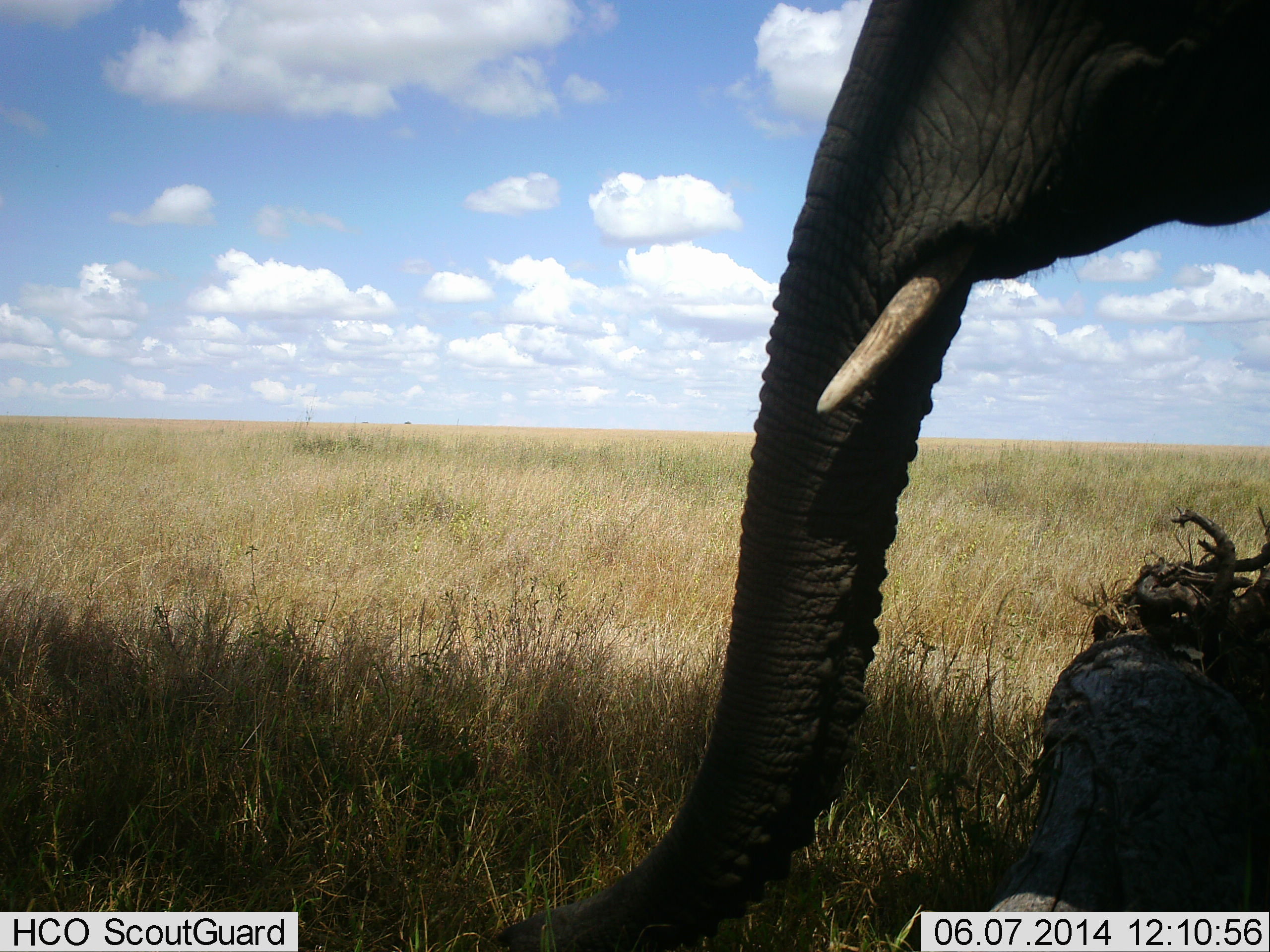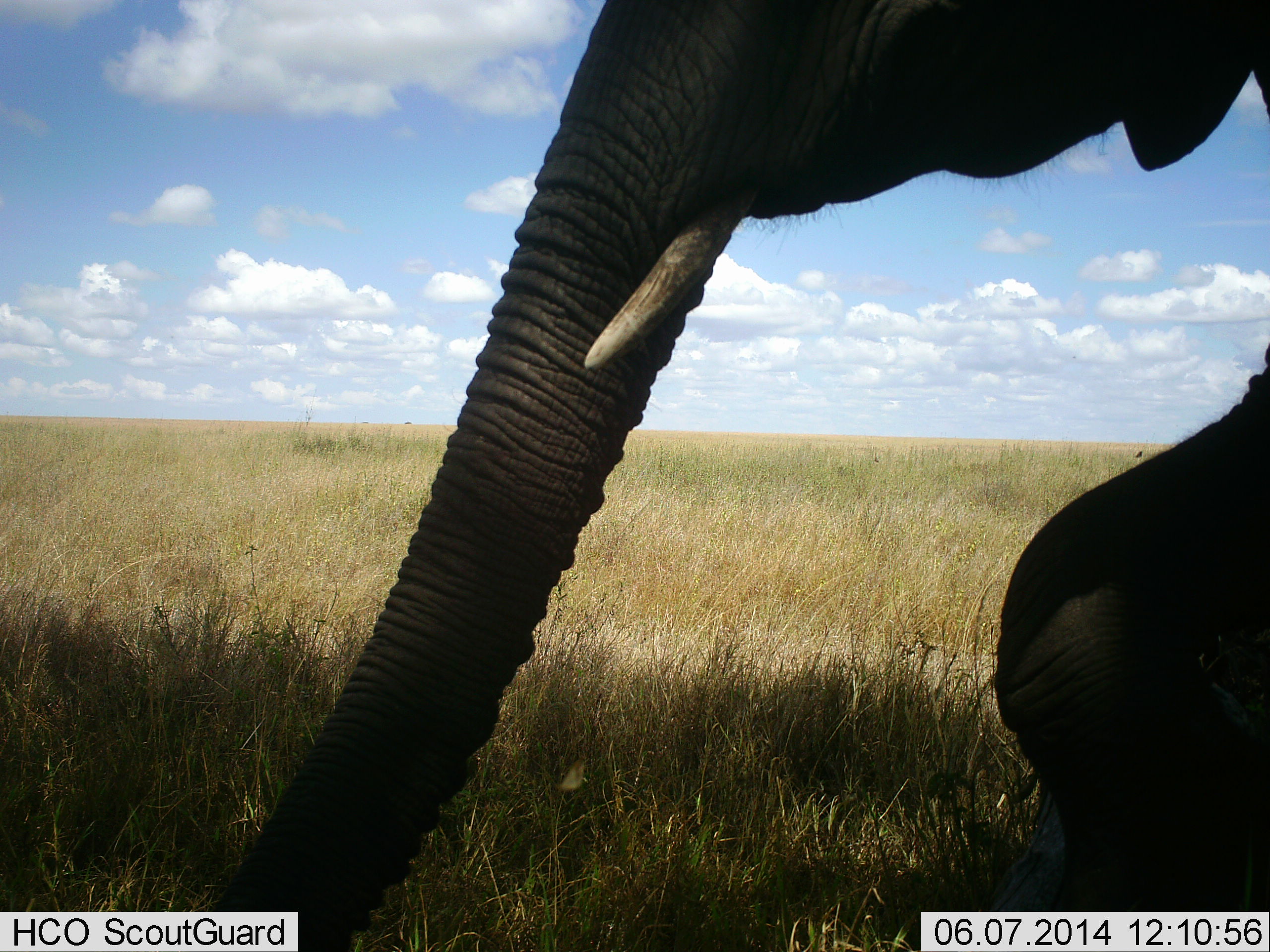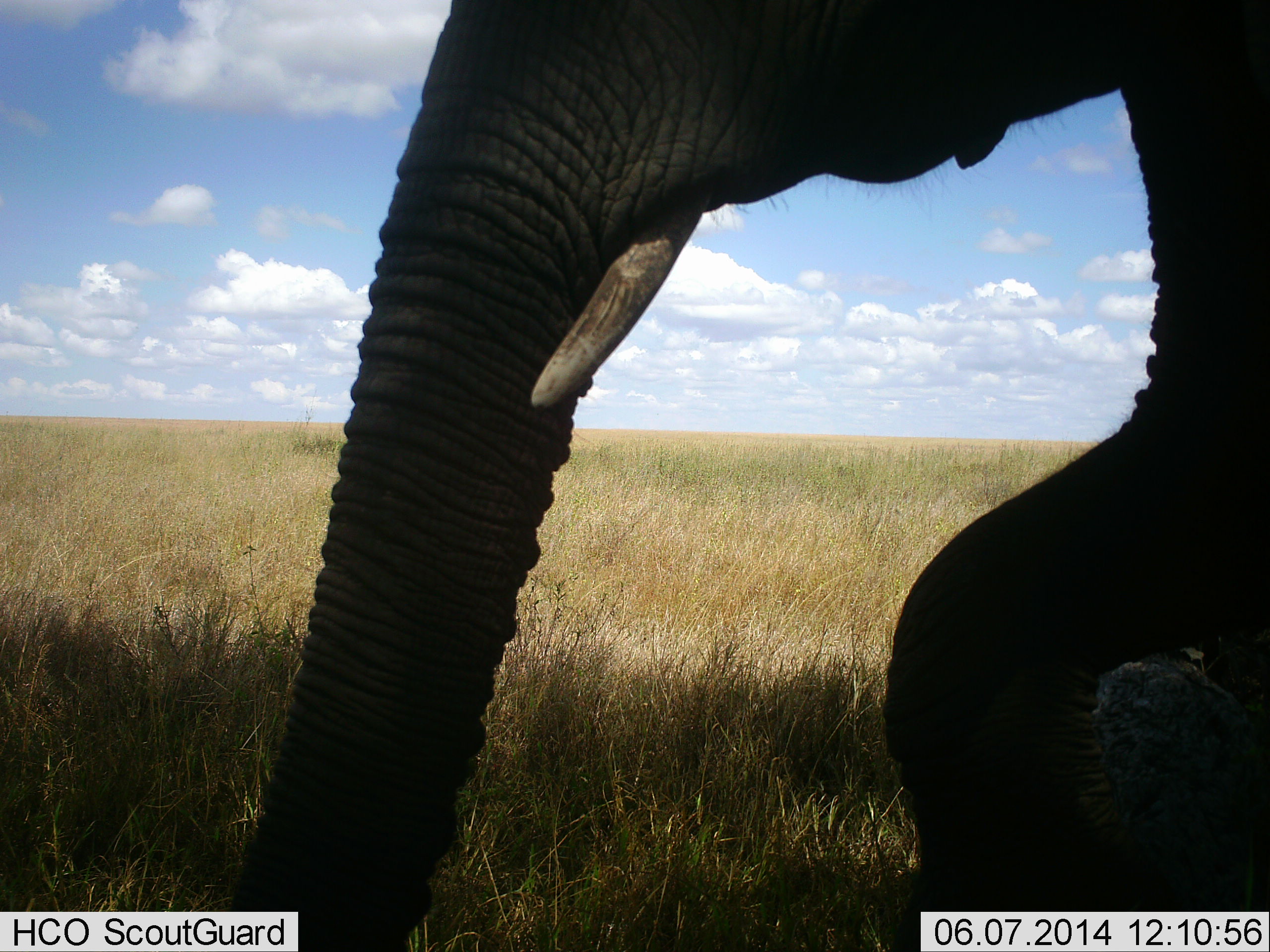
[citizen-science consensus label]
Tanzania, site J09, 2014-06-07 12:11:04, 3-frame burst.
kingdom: Animalia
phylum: Chordata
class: Mammalia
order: Proboscidea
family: Elephantidae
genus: Loxodonta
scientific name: Loxodonta africana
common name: african bush elephant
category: elephant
Elephant (african bush elephant) (Loxodonta africana), count 1. Behavior (volunteer vote fractions): standing 10%, resting 0%, moving 90%, interacting 0%. Young present (vote fraction): 0%. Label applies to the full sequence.